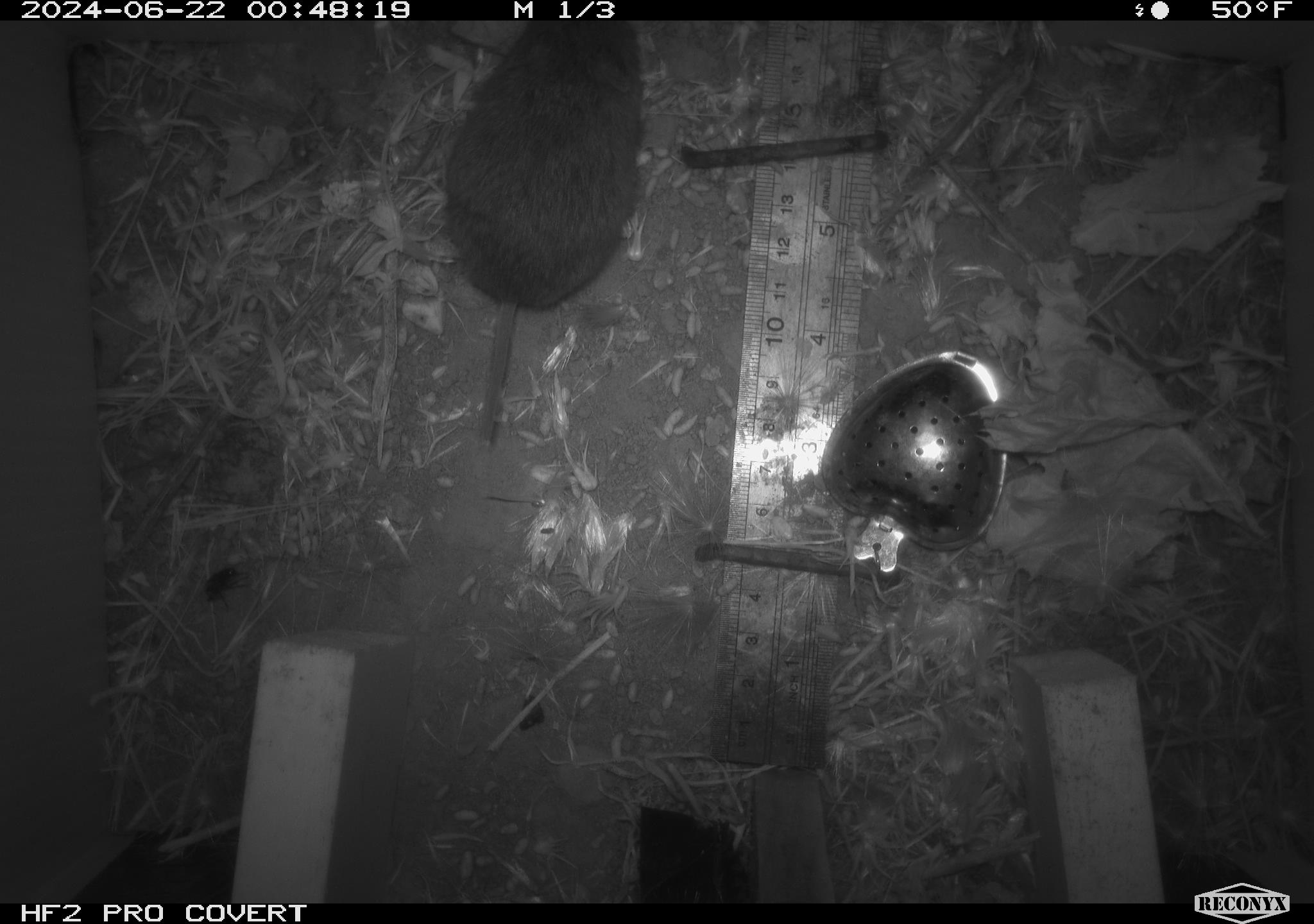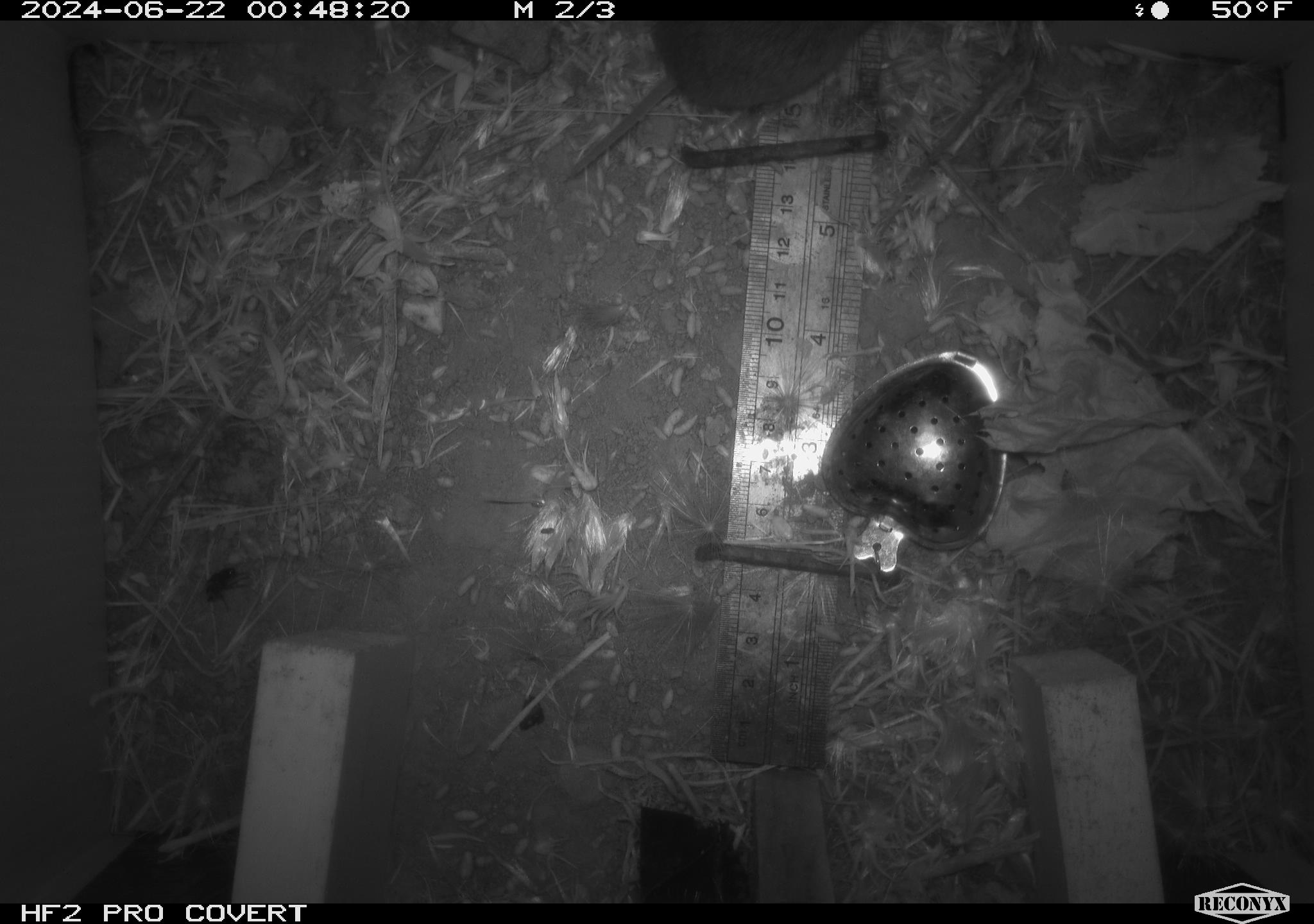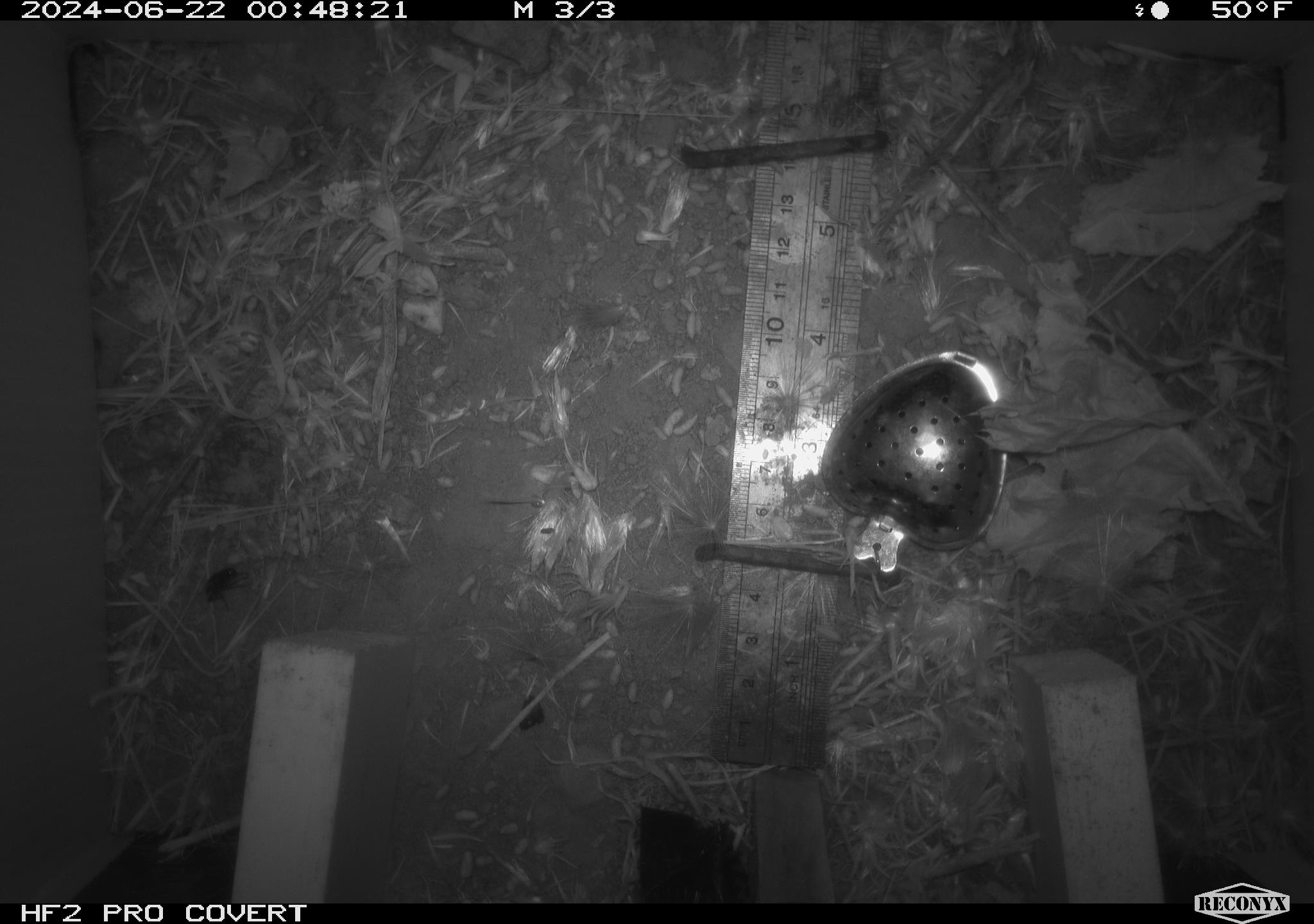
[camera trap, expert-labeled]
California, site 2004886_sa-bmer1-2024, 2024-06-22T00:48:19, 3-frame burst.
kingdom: Animalia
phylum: Chordata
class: Mammalia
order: Rodentia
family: Cricetidae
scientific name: Cricetidae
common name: hamsters, voles, lemmings, and allies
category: cricetidae family